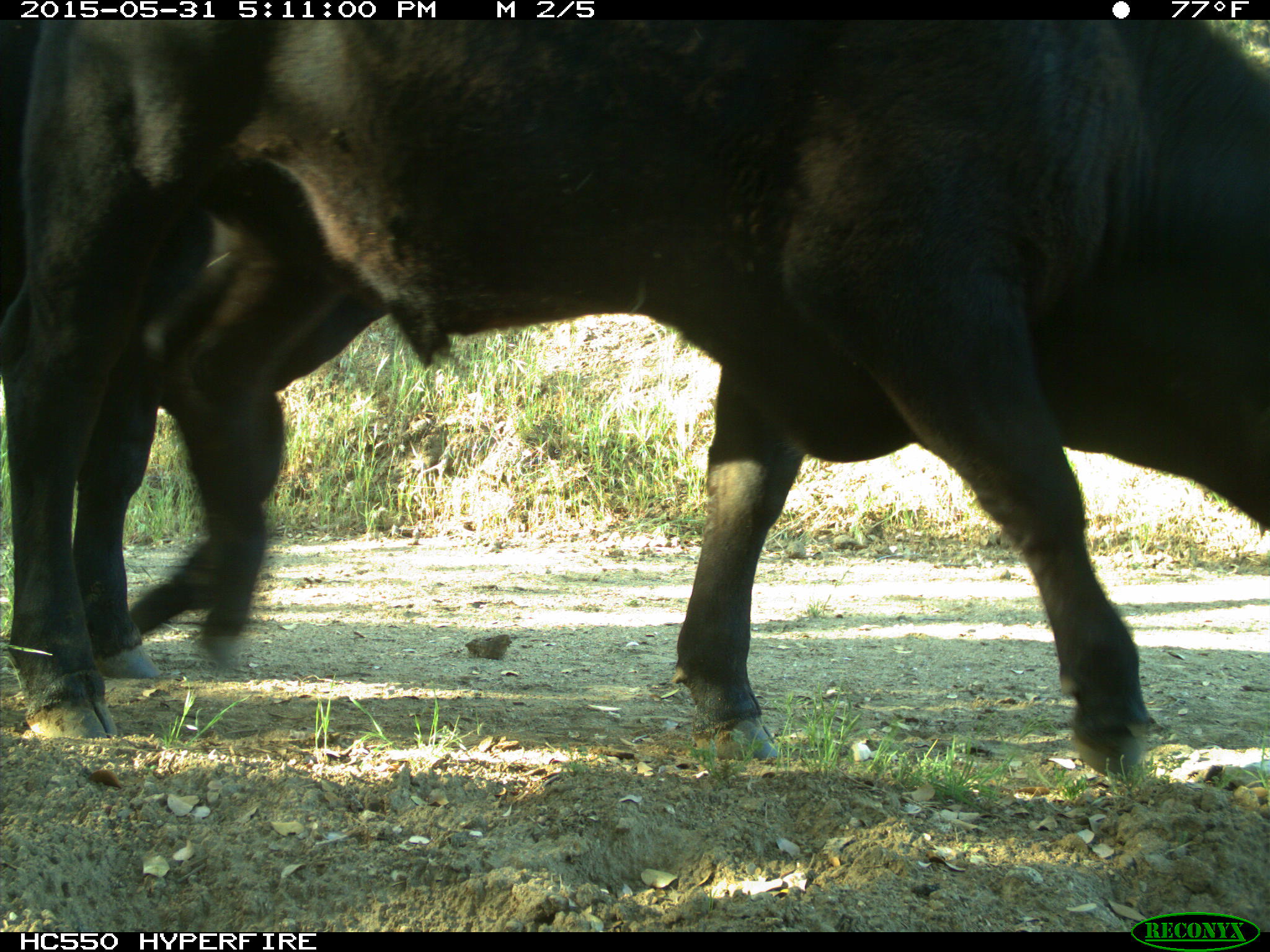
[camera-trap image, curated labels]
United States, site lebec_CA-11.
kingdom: Animalia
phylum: Chordata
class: Mammalia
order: Artiodactyla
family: Bovidae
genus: Bos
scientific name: Bos taurus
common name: domestic cow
Bos taurus (domestic cow).